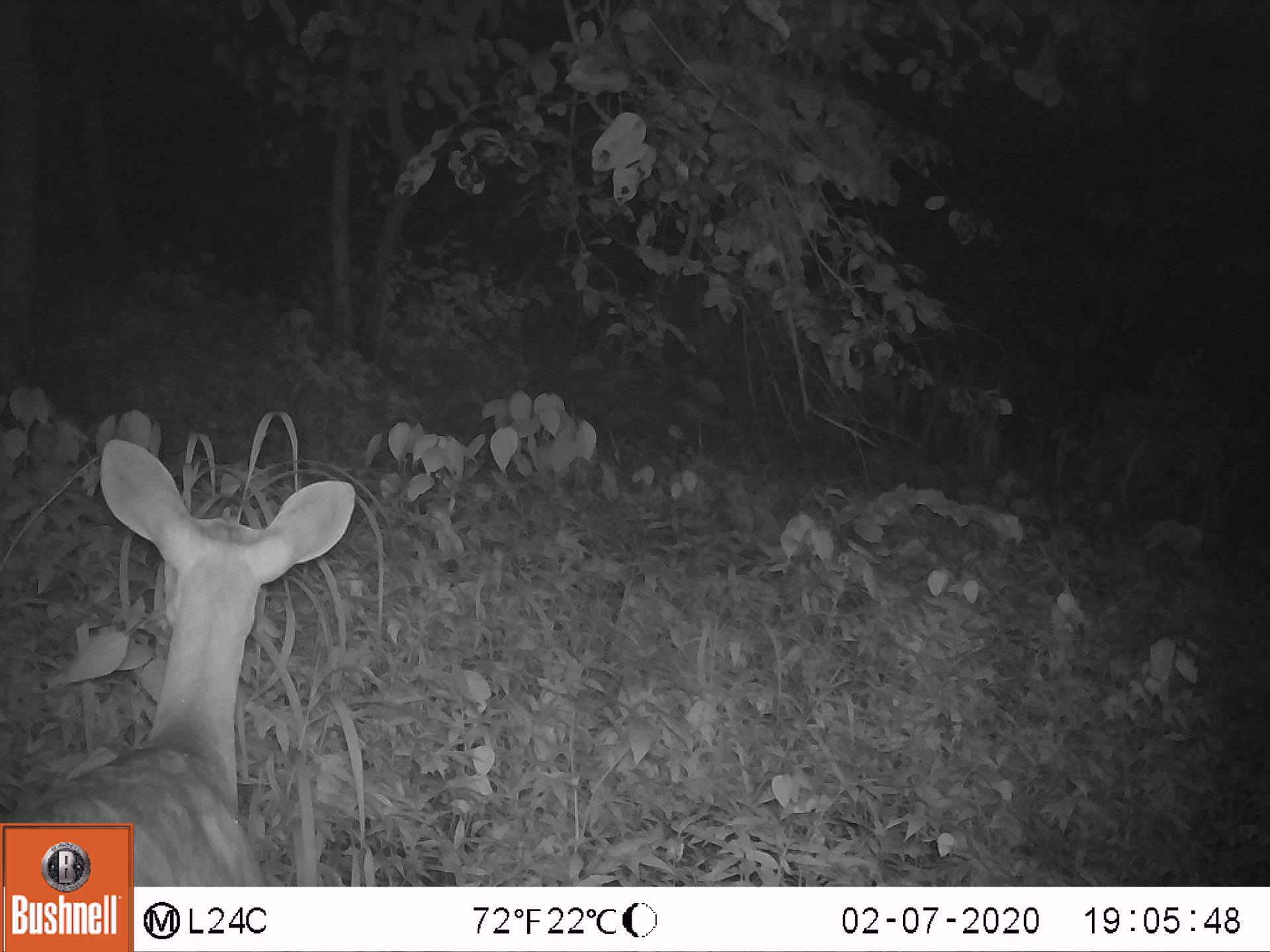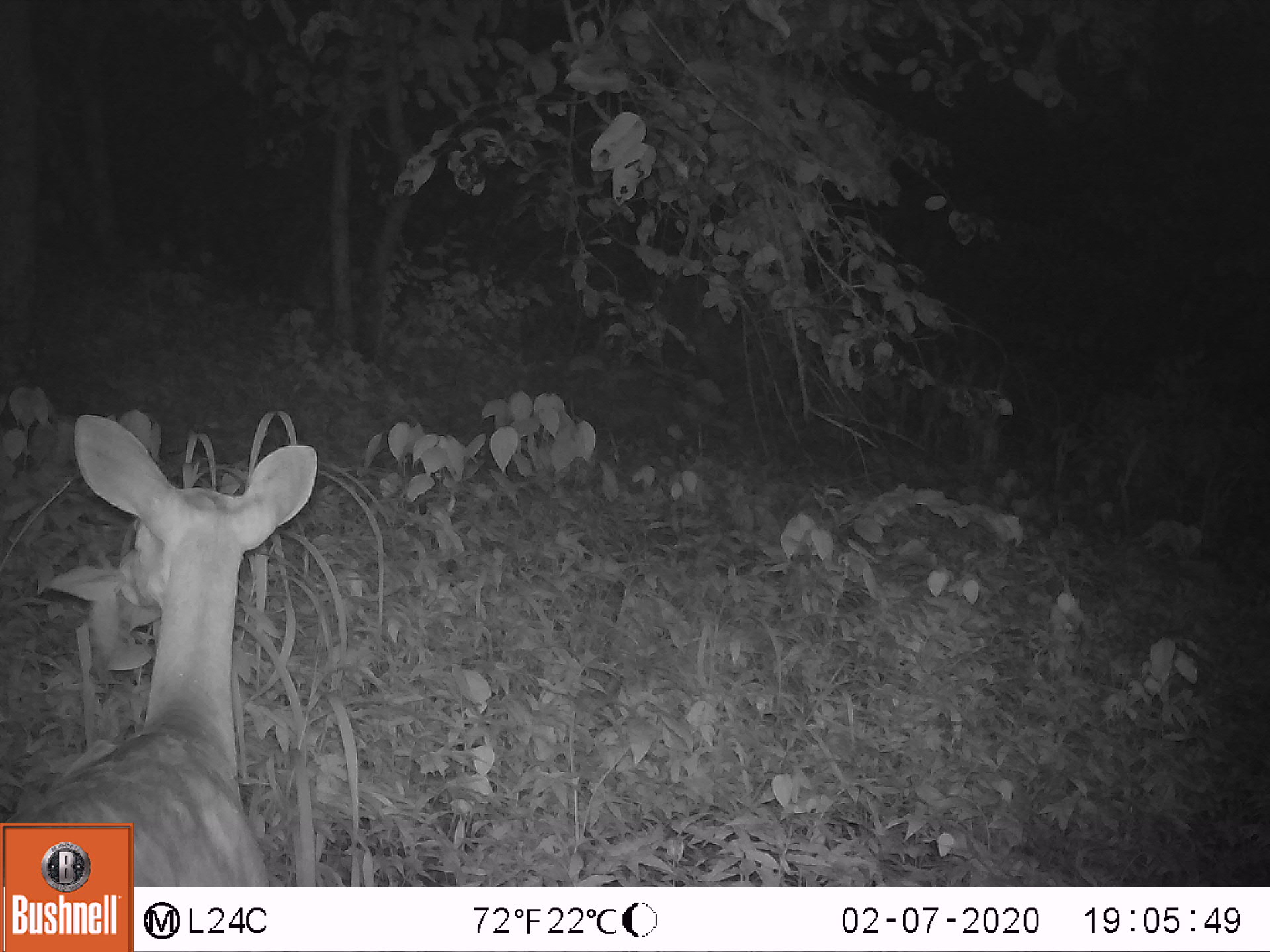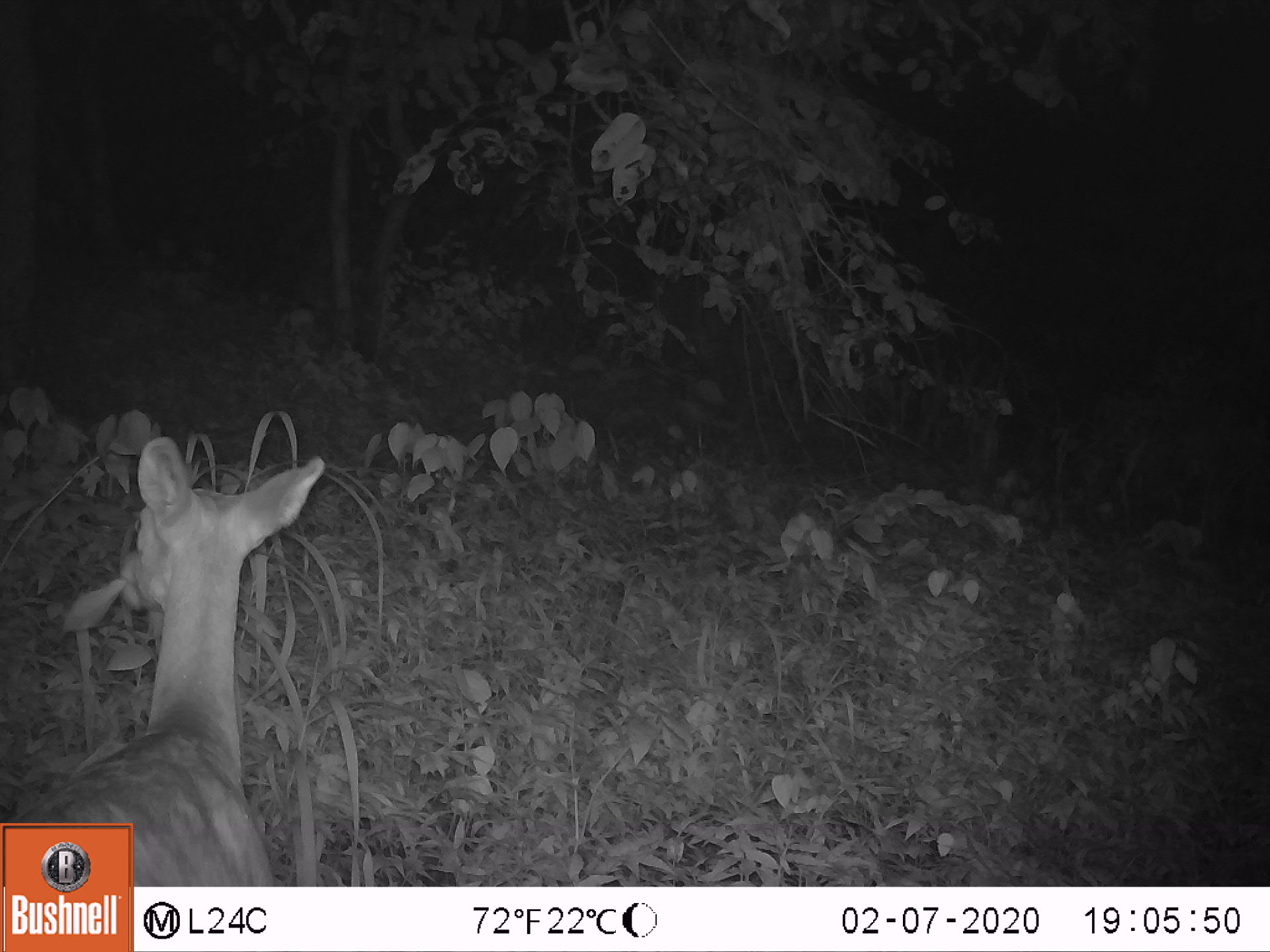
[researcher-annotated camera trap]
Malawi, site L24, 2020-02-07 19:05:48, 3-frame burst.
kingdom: Animalia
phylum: Chordata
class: Mammalia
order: Artiodactyla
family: Bovidae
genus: Tragelaphus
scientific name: Tragelaphus sylvaticus sylvaticus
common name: cape bushbuck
Cape bushbuck (Tragelaphus sylvaticus sylvaticus), count 1.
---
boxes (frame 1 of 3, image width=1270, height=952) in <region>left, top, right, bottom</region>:
cape bushbuck: <region>0, 432, 358, 821</region>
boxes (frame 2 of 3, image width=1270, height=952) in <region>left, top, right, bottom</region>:
cape bushbuck: <region>0, 411, 322, 821</region>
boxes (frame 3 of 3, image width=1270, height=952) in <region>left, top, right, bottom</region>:
cape bushbuck: <region>1, 435, 327, 823</region>